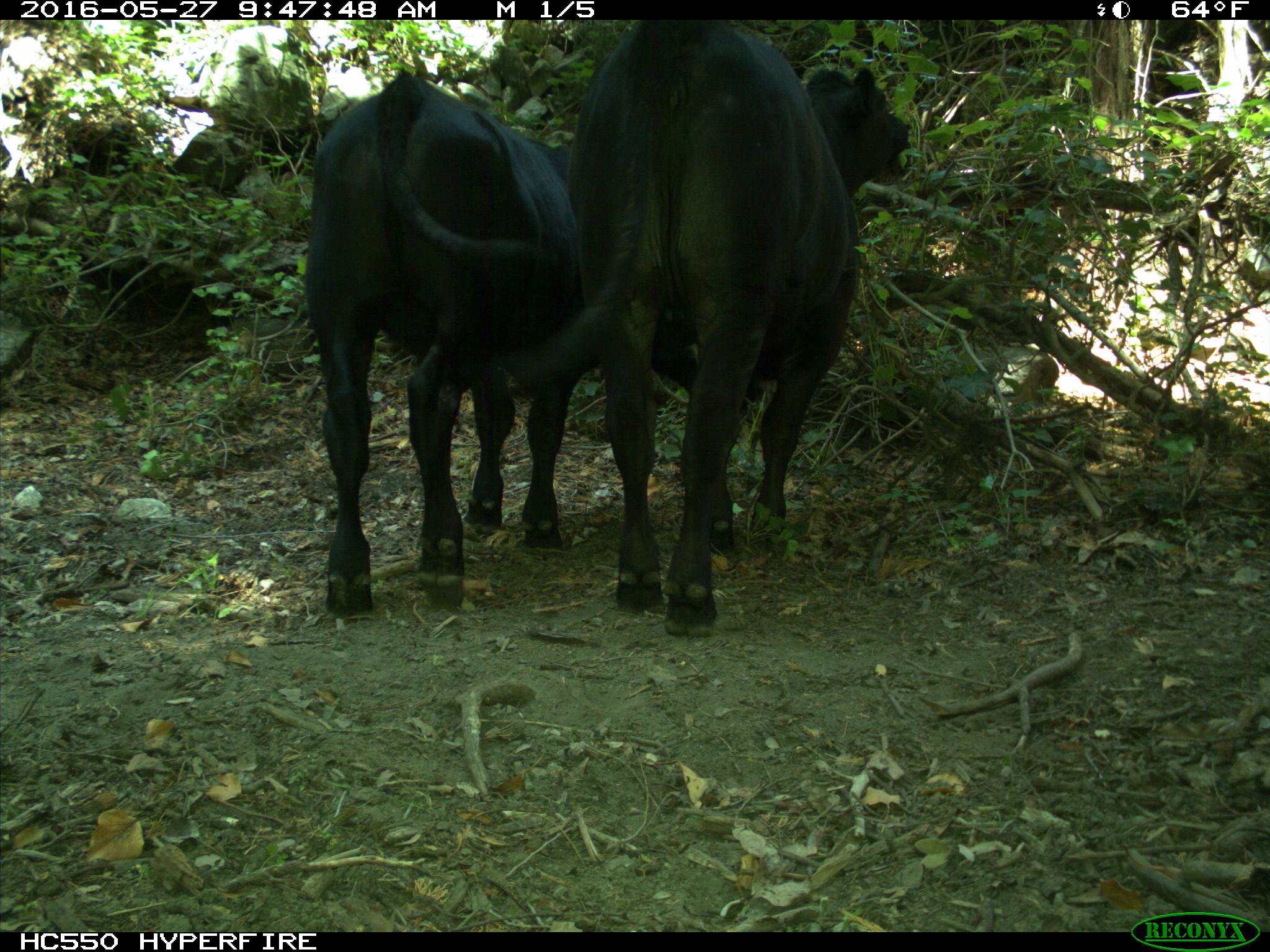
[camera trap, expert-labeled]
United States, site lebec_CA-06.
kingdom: Animalia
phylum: Chordata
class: Mammalia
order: Artiodactyla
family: Bovidae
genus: Bos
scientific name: Bos taurus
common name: domestic cow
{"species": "Bos taurus (domestic cow)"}